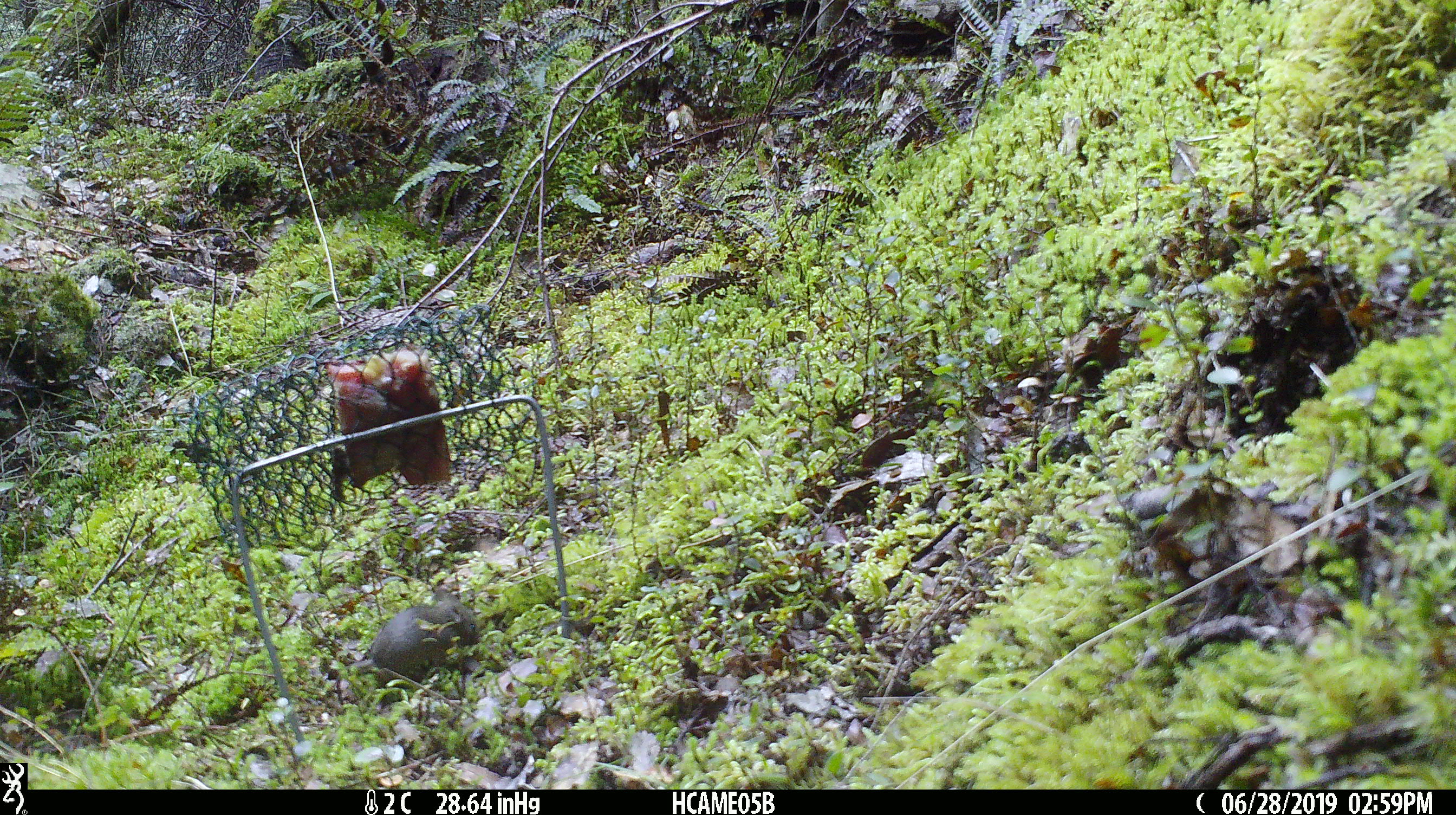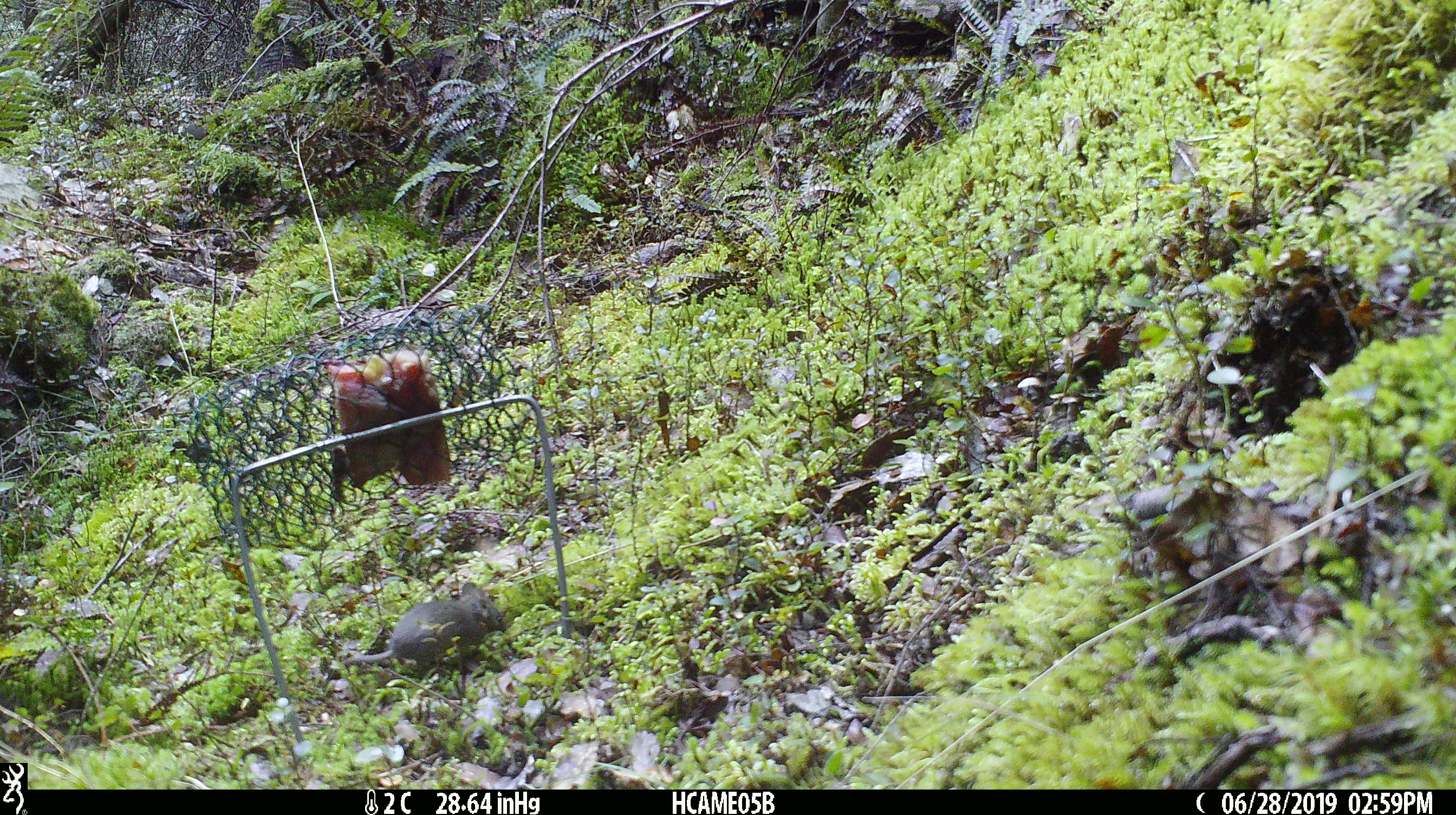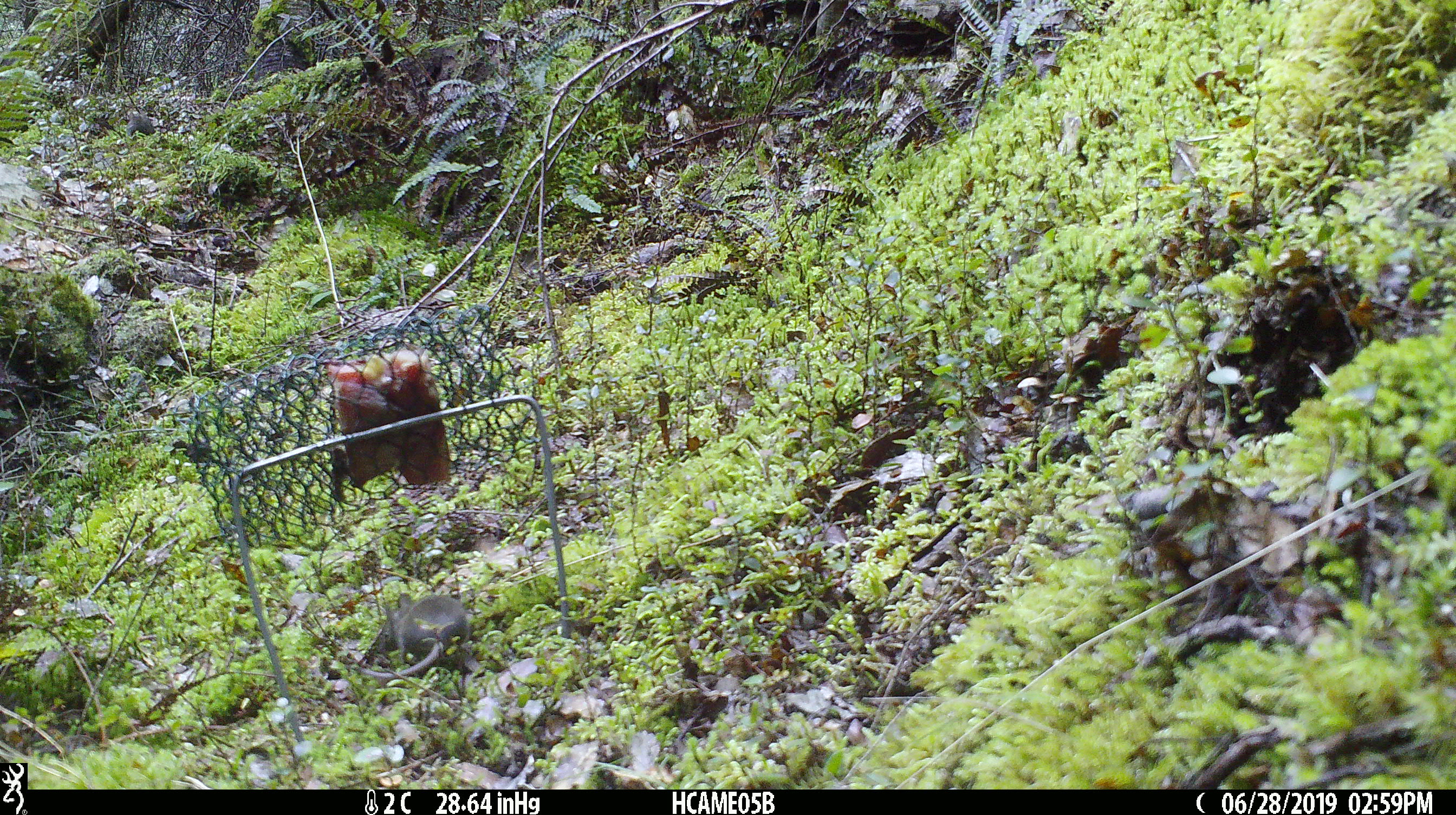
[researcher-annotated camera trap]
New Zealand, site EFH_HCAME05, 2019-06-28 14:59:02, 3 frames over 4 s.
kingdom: Animalia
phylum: Chordata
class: Mammalia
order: Rodentia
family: Muridae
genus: Mus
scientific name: Mus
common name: mouse